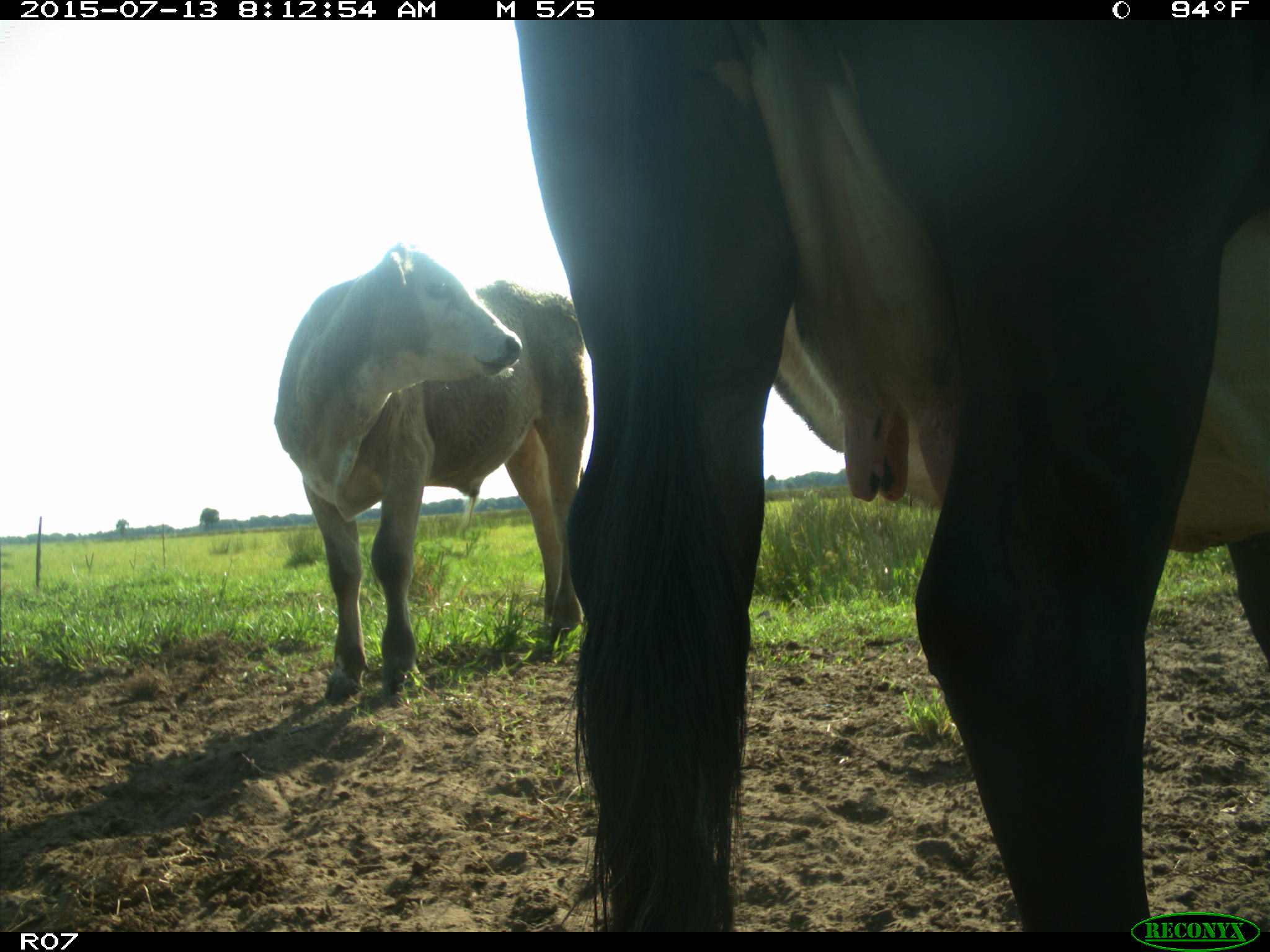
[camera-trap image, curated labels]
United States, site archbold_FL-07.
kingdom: Animalia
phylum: Chordata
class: Mammalia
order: Artiodactyla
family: Bovidae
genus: Bos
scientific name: Bos taurus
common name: domestic cow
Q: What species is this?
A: Bos taurus (domestic cow).